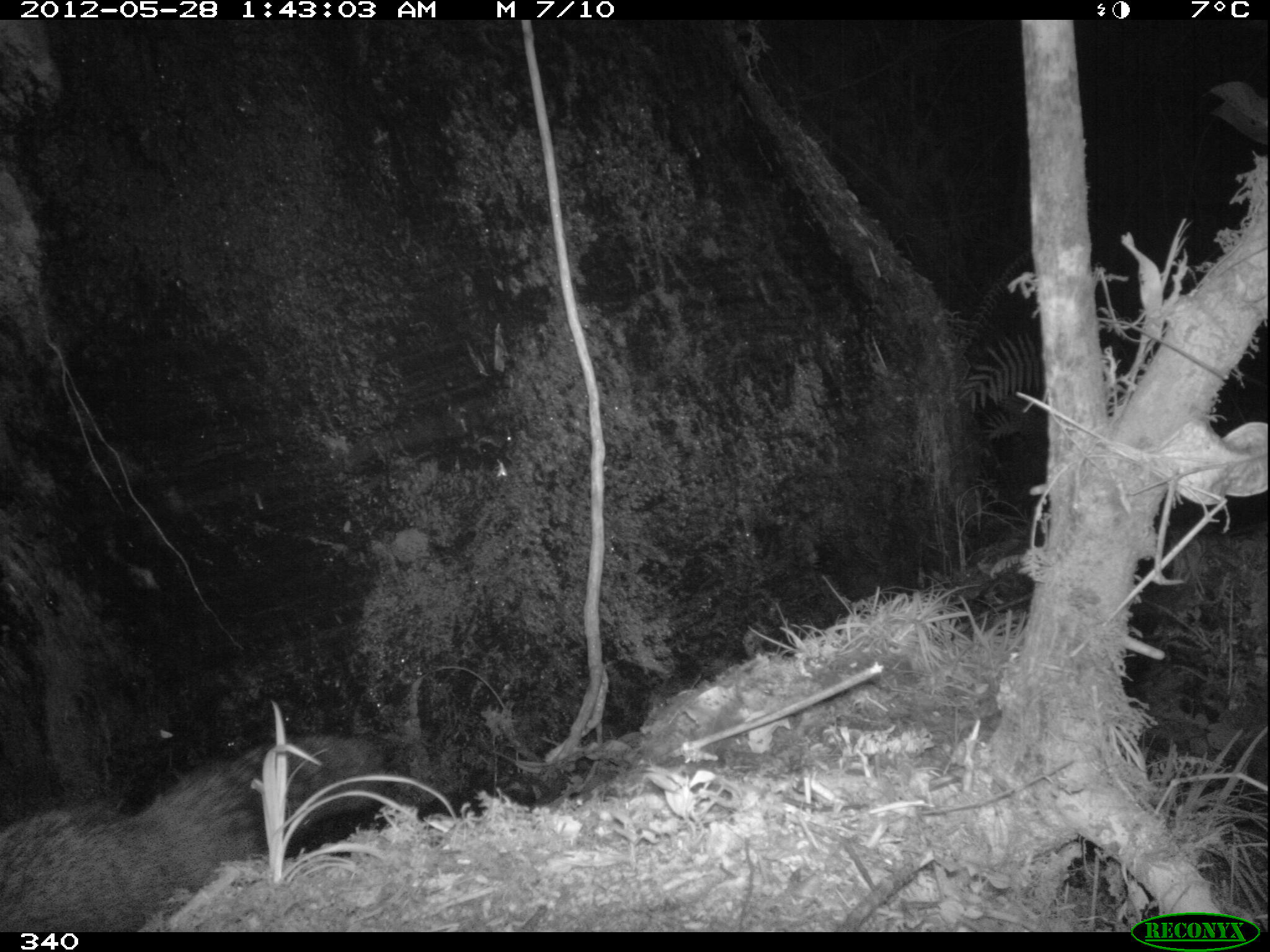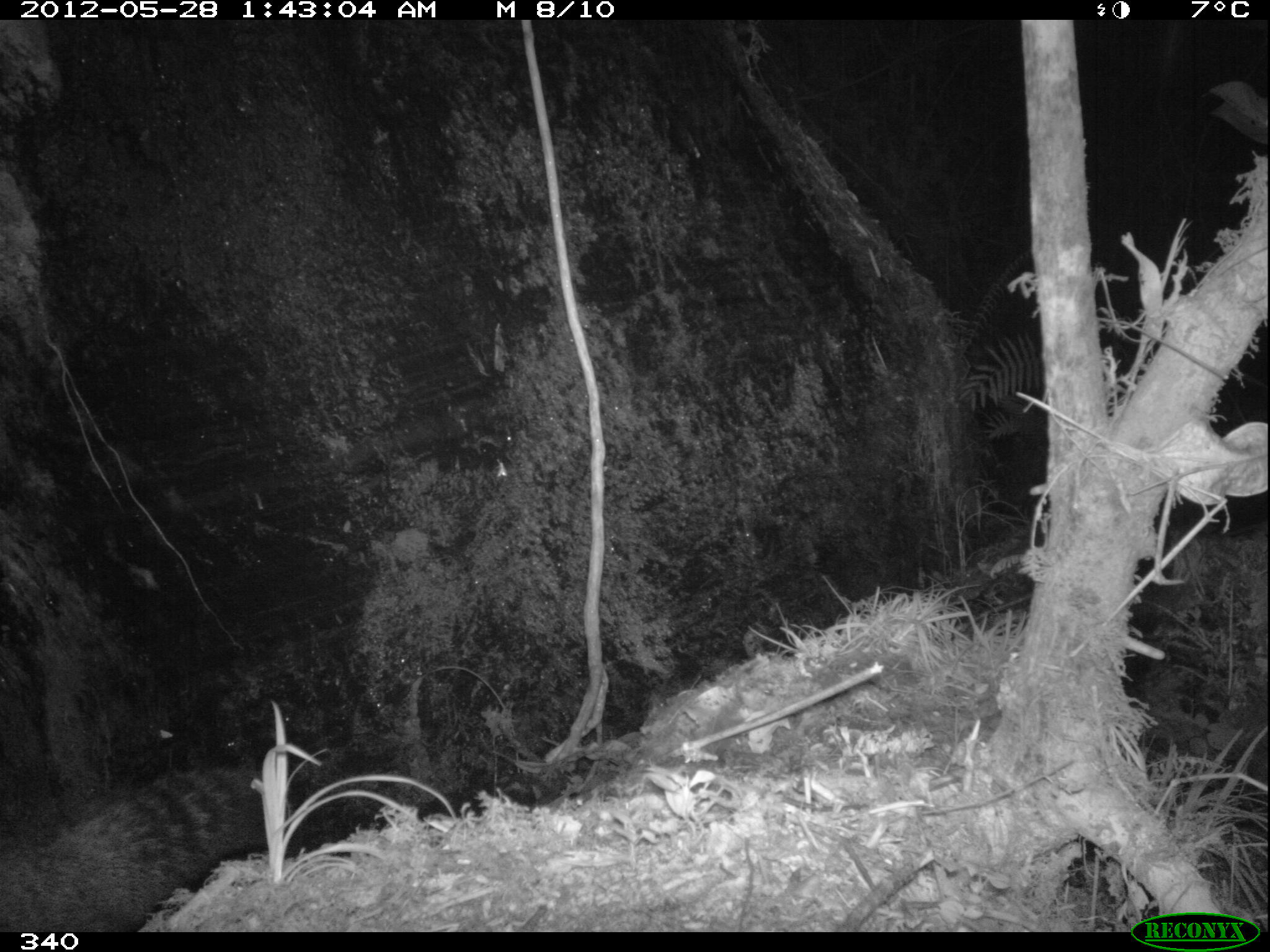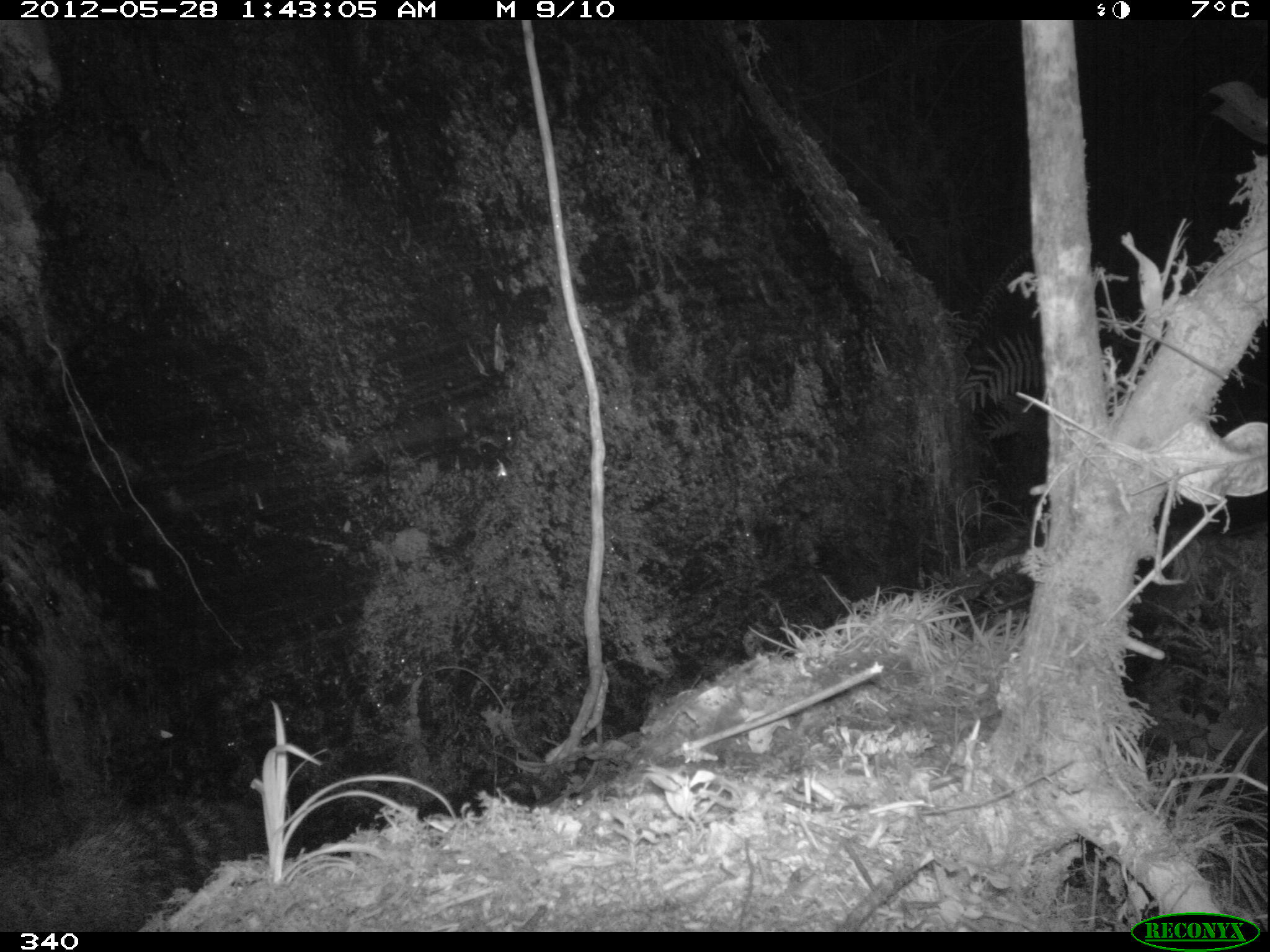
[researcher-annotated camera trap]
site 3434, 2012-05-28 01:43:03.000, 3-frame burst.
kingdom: Animalia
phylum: Chordata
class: Mammalia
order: Carnivora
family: Procyonidae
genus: Nasua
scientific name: Nasua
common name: coatis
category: unknown coati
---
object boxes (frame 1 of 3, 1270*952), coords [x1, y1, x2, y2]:
unknown coati: [1, 737, 385, 931]